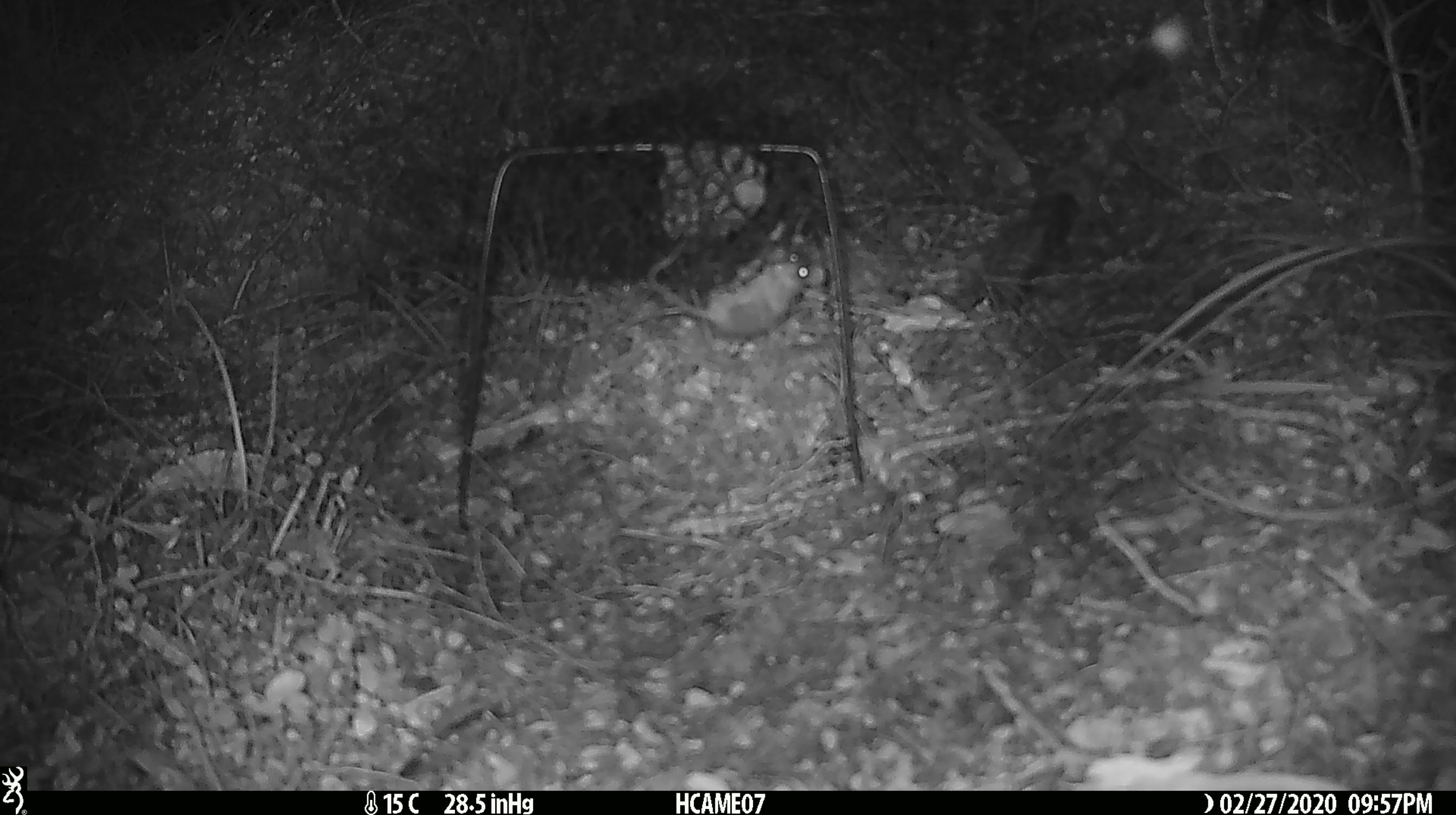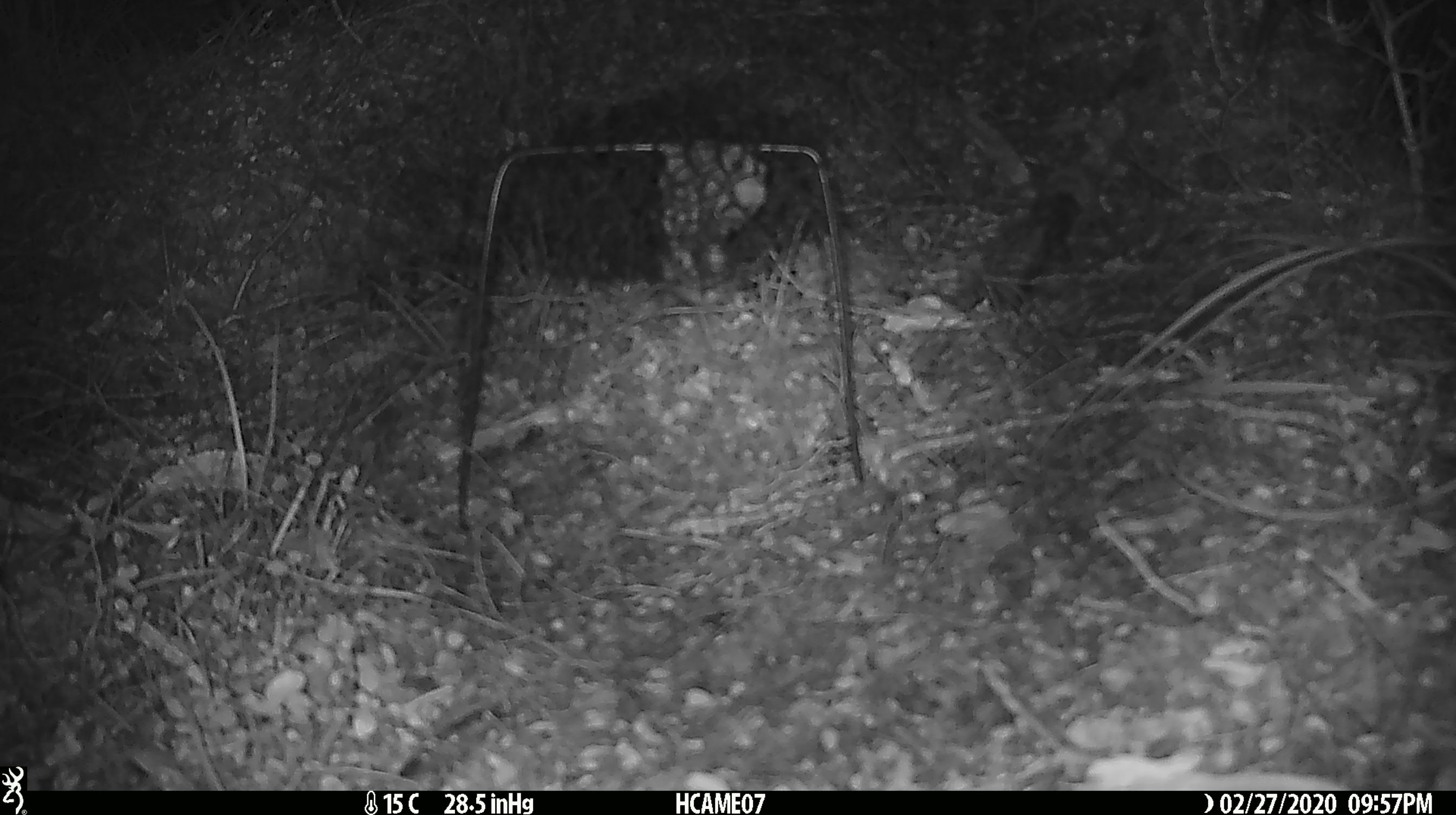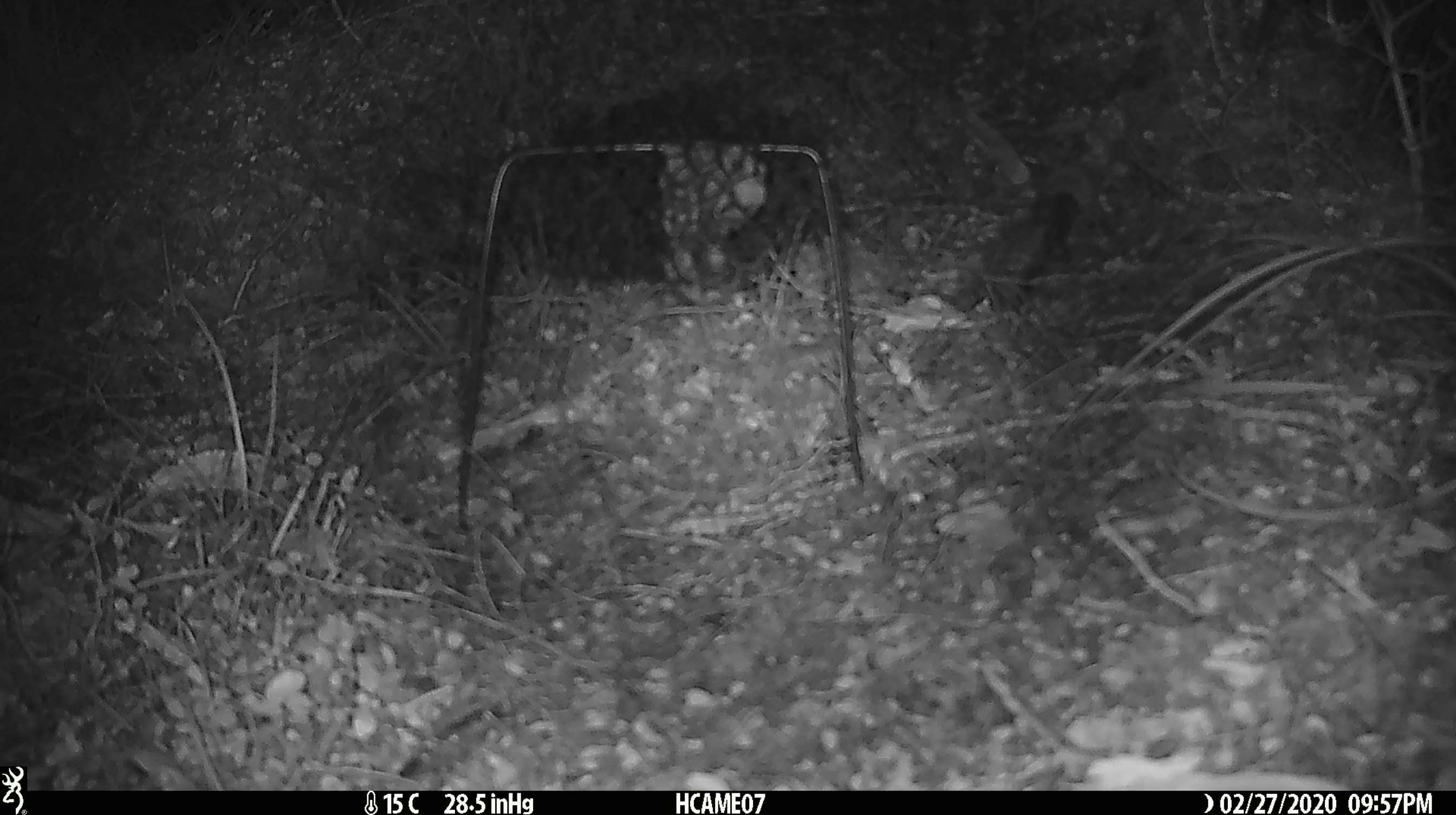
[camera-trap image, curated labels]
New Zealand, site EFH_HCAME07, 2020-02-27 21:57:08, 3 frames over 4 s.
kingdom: Animalia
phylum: Chordata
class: Mammalia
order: Rodentia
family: Muridae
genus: Mus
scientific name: Mus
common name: mouse